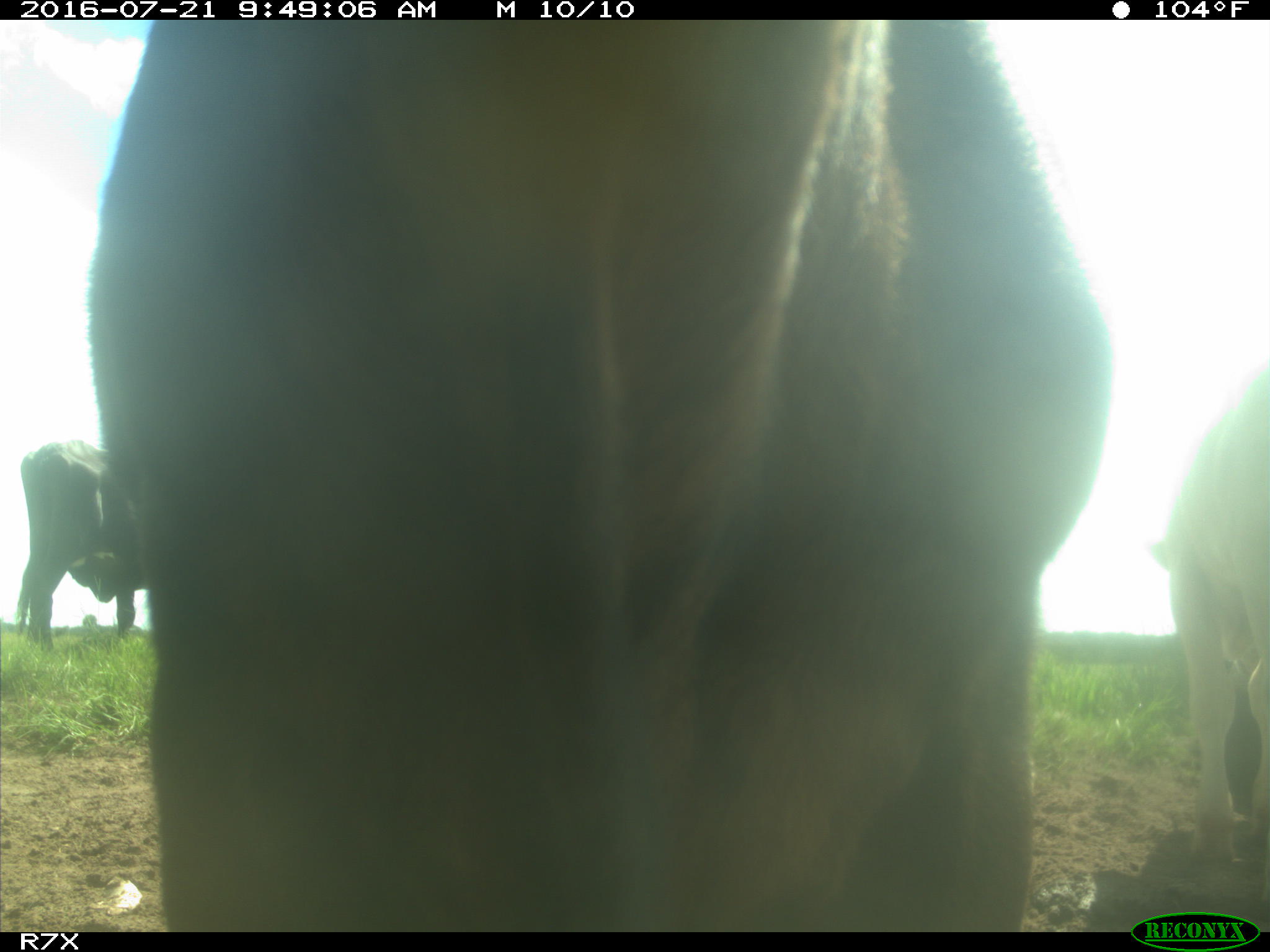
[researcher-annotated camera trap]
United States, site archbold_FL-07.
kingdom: Animalia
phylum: Chordata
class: Mammalia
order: Artiodactyla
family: Bovidae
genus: Bos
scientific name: Bos taurus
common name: domestic cow